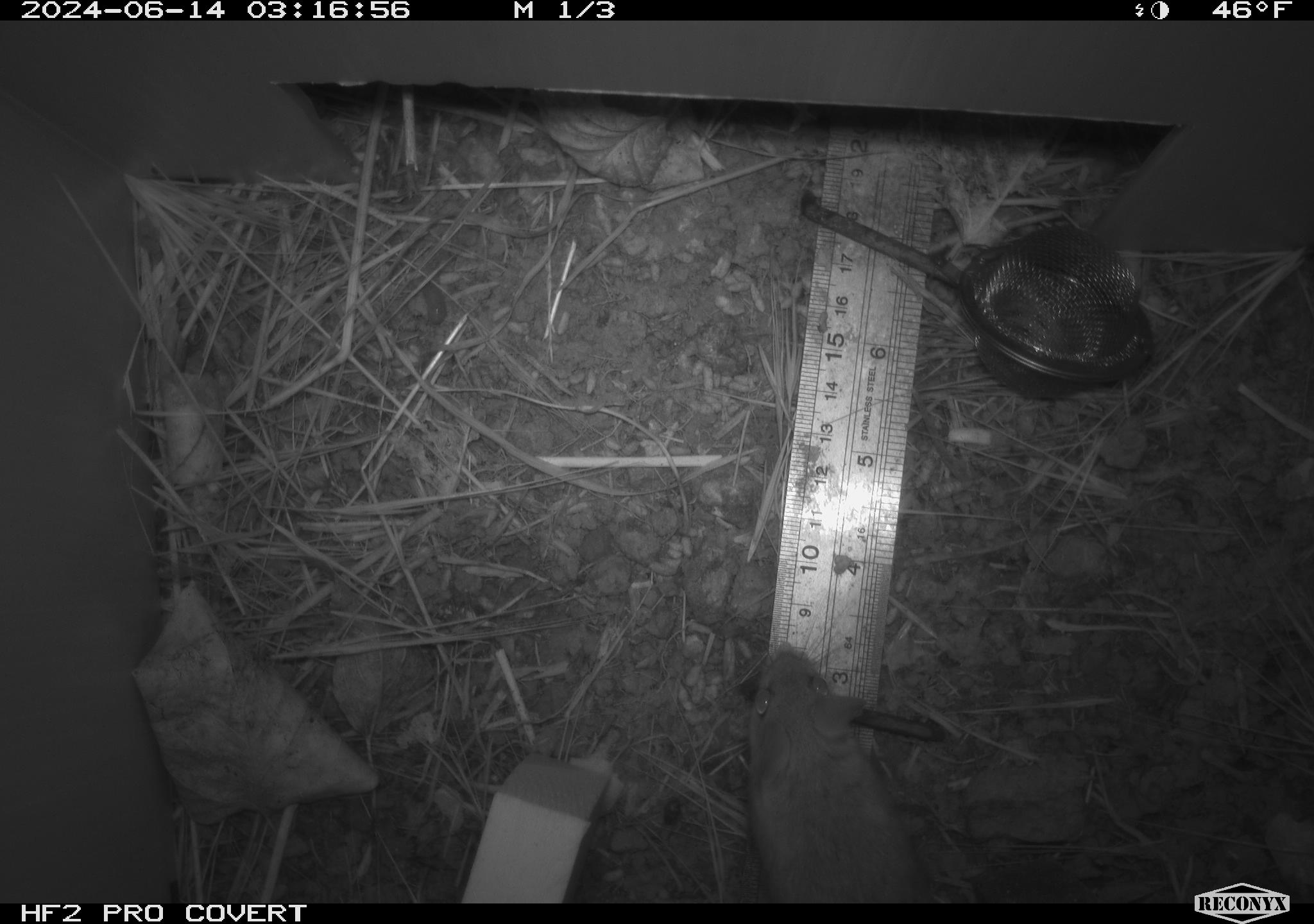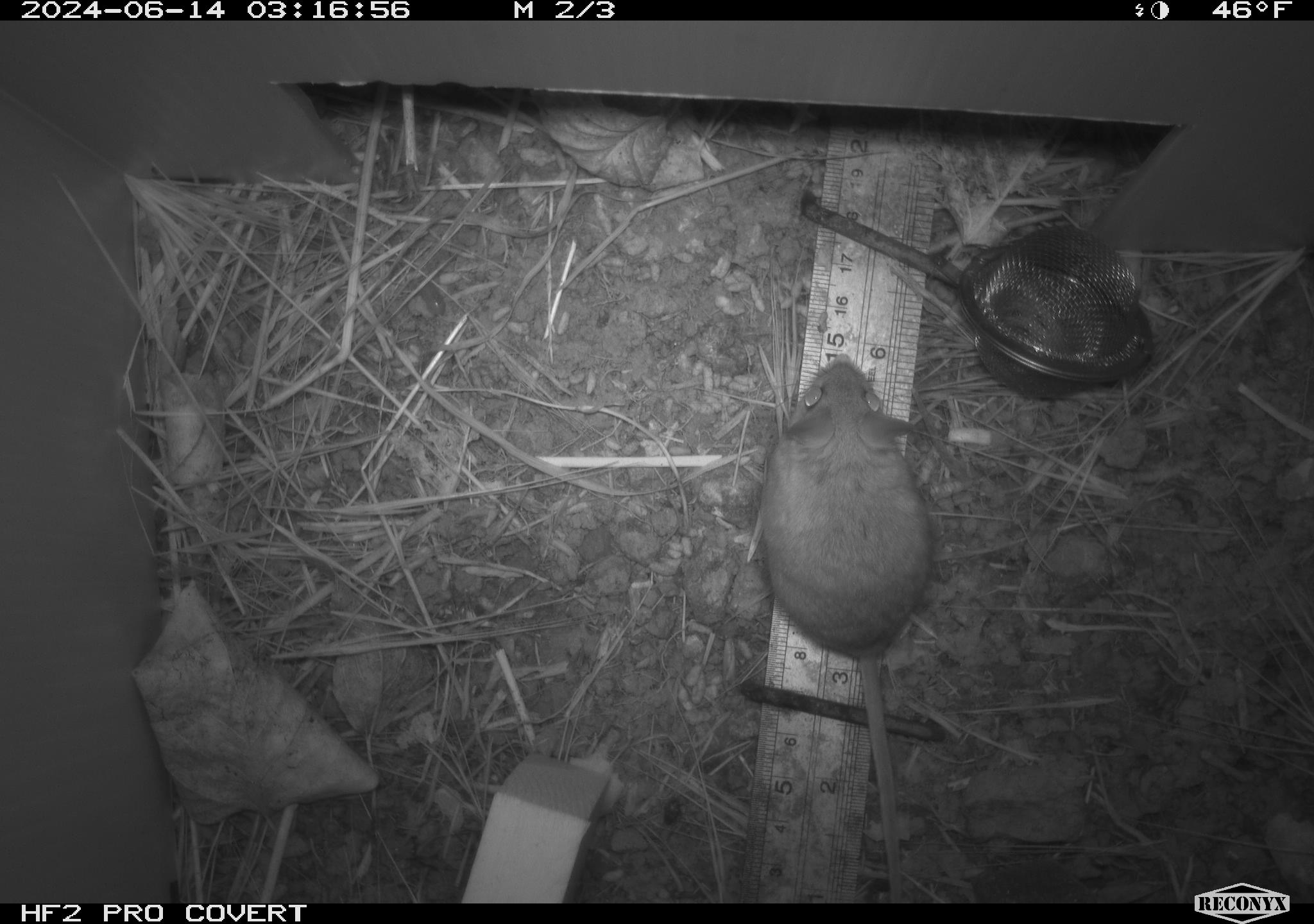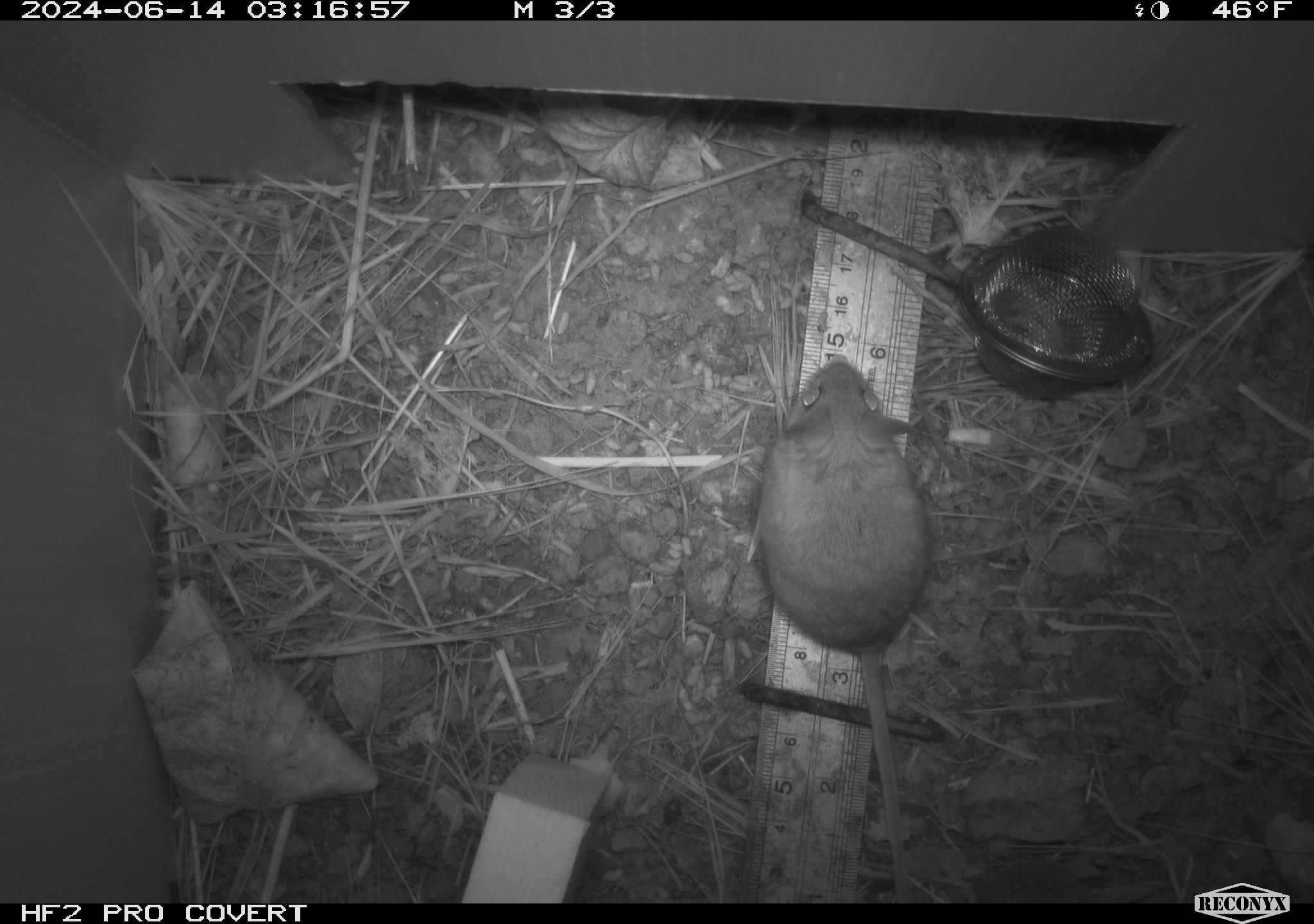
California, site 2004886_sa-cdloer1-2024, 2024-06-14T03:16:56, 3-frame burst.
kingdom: Animalia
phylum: Chordata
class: Mammalia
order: Rodentia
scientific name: Rodentia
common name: mouse species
Mouse species (Rodentia).